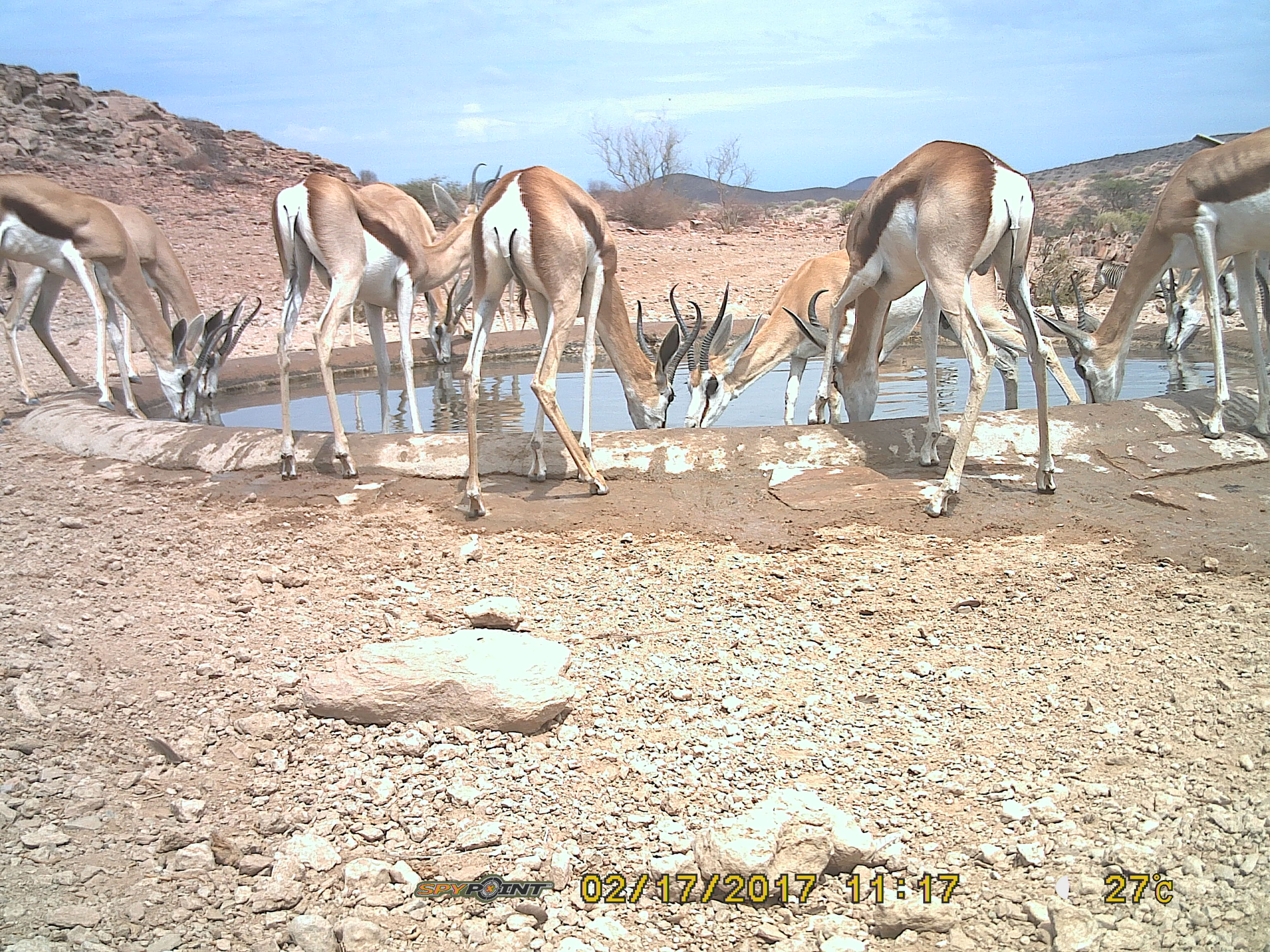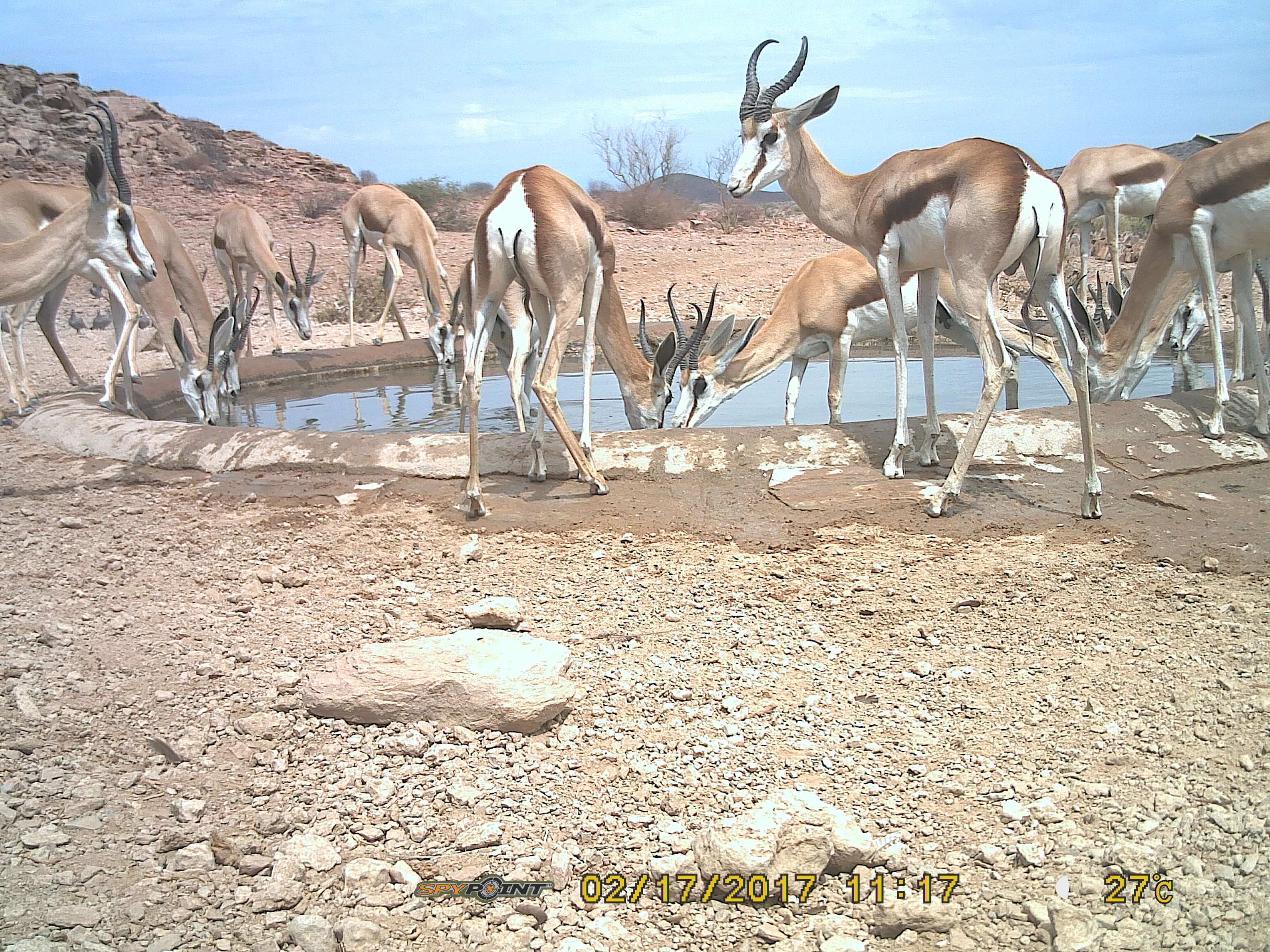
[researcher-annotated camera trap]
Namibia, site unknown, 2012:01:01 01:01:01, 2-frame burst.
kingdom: Animalia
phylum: Chordata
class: Mammalia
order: Artiodactyla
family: Bovidae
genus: Antidorcas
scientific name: Antidorcas marsupialis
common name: springbok